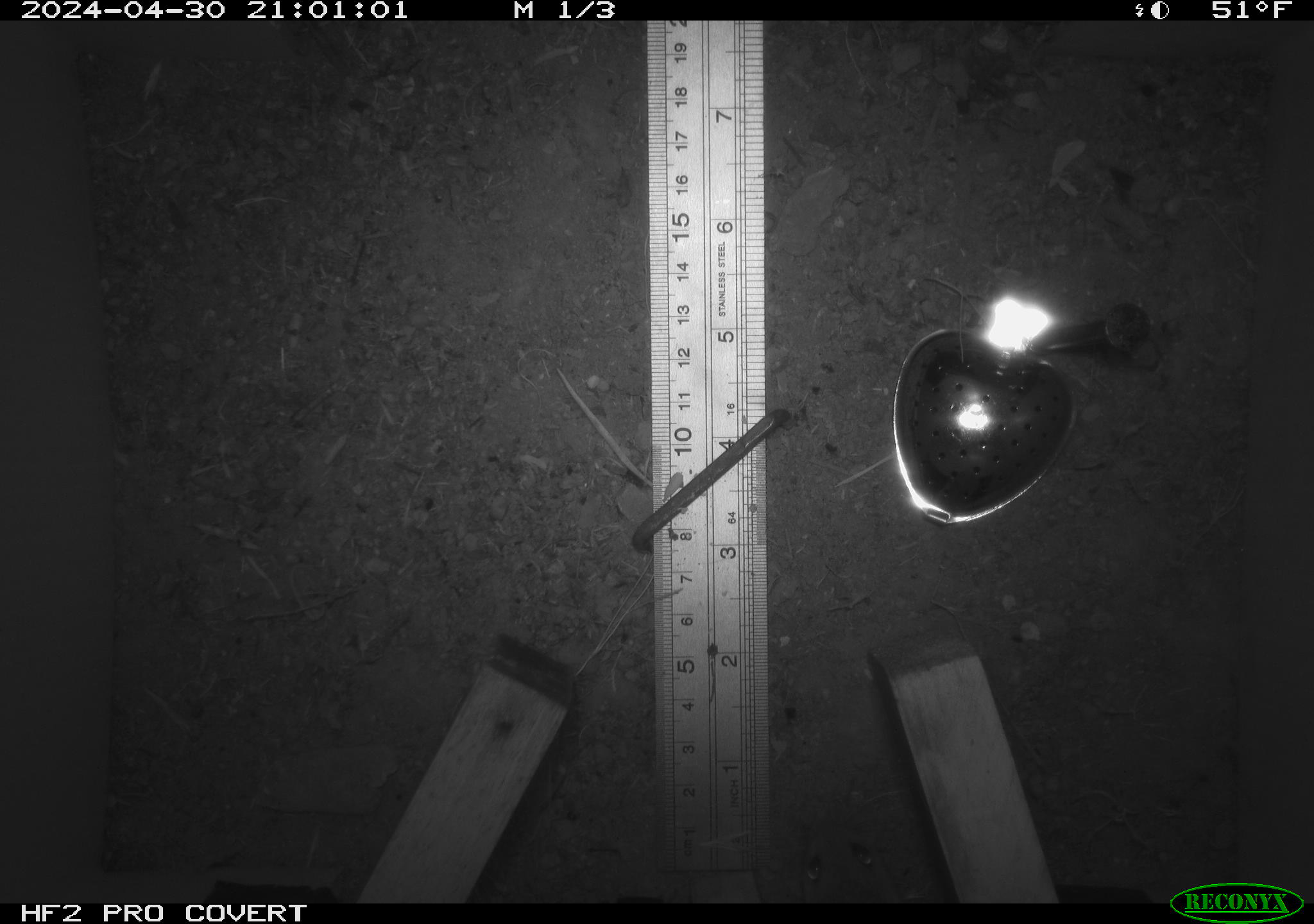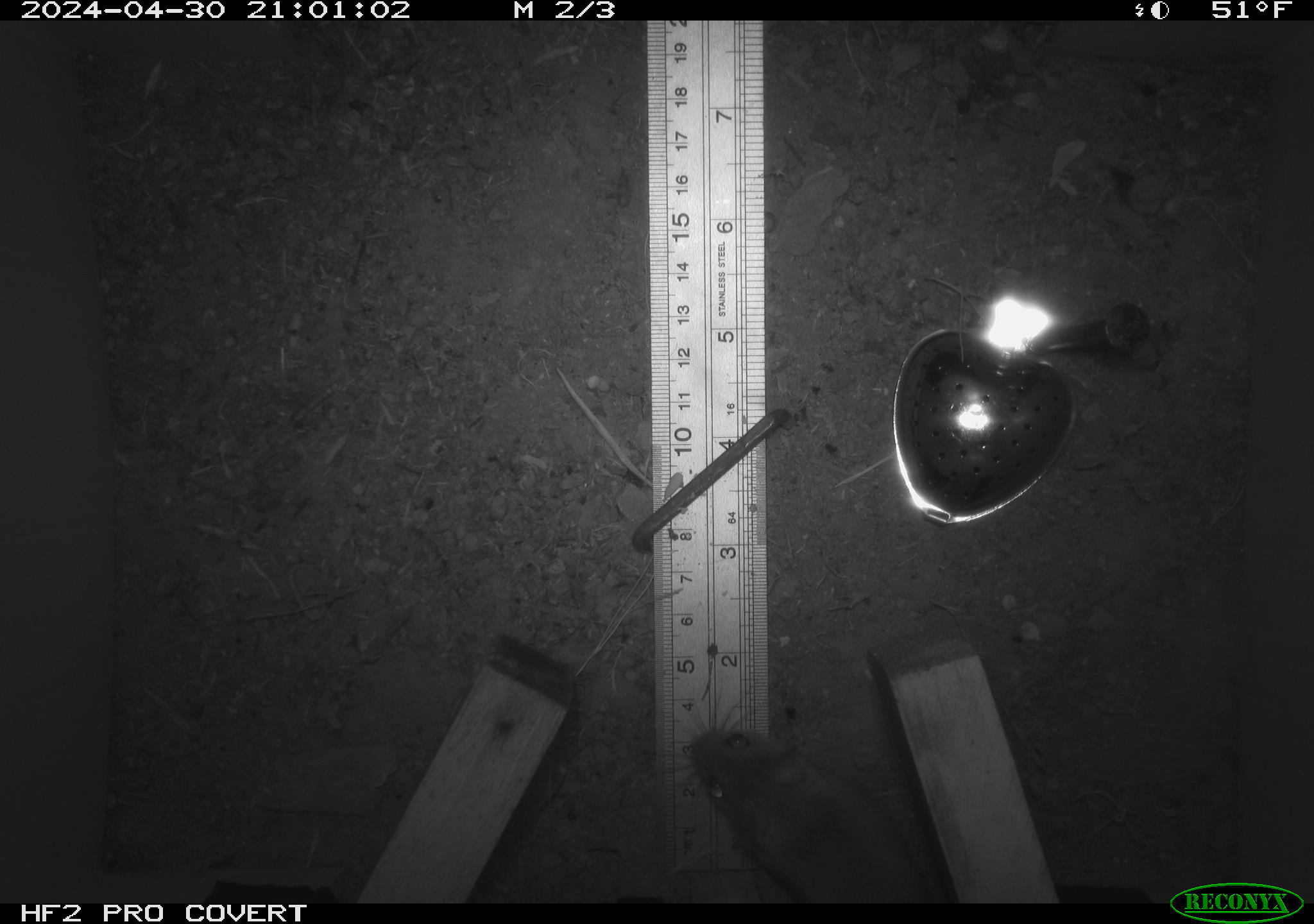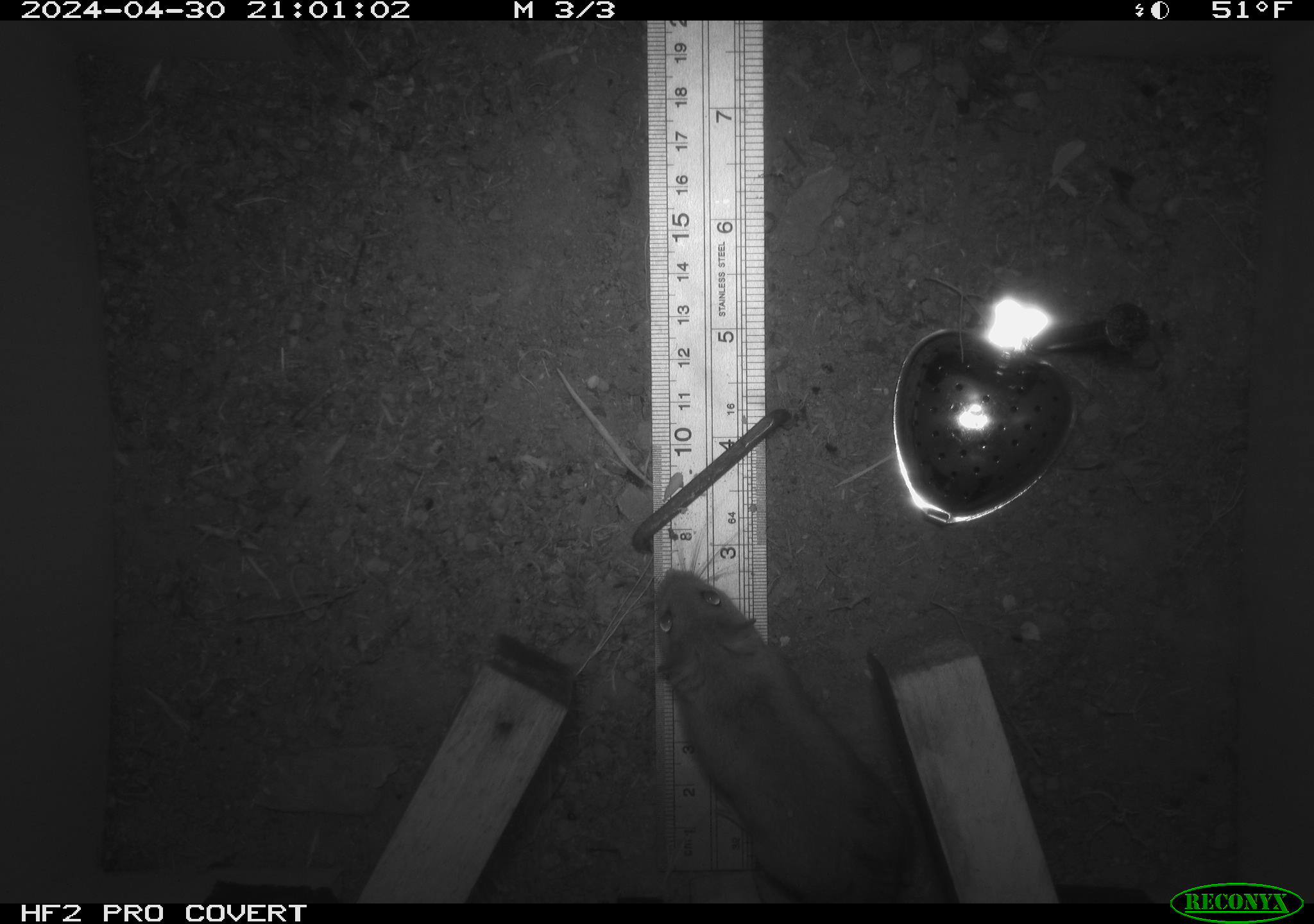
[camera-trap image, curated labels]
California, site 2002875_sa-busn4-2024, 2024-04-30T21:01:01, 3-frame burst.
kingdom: Animalia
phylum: Chordata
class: Mammalia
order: Rodentia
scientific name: Rodentia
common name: rodent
Rodent (Rodentia).